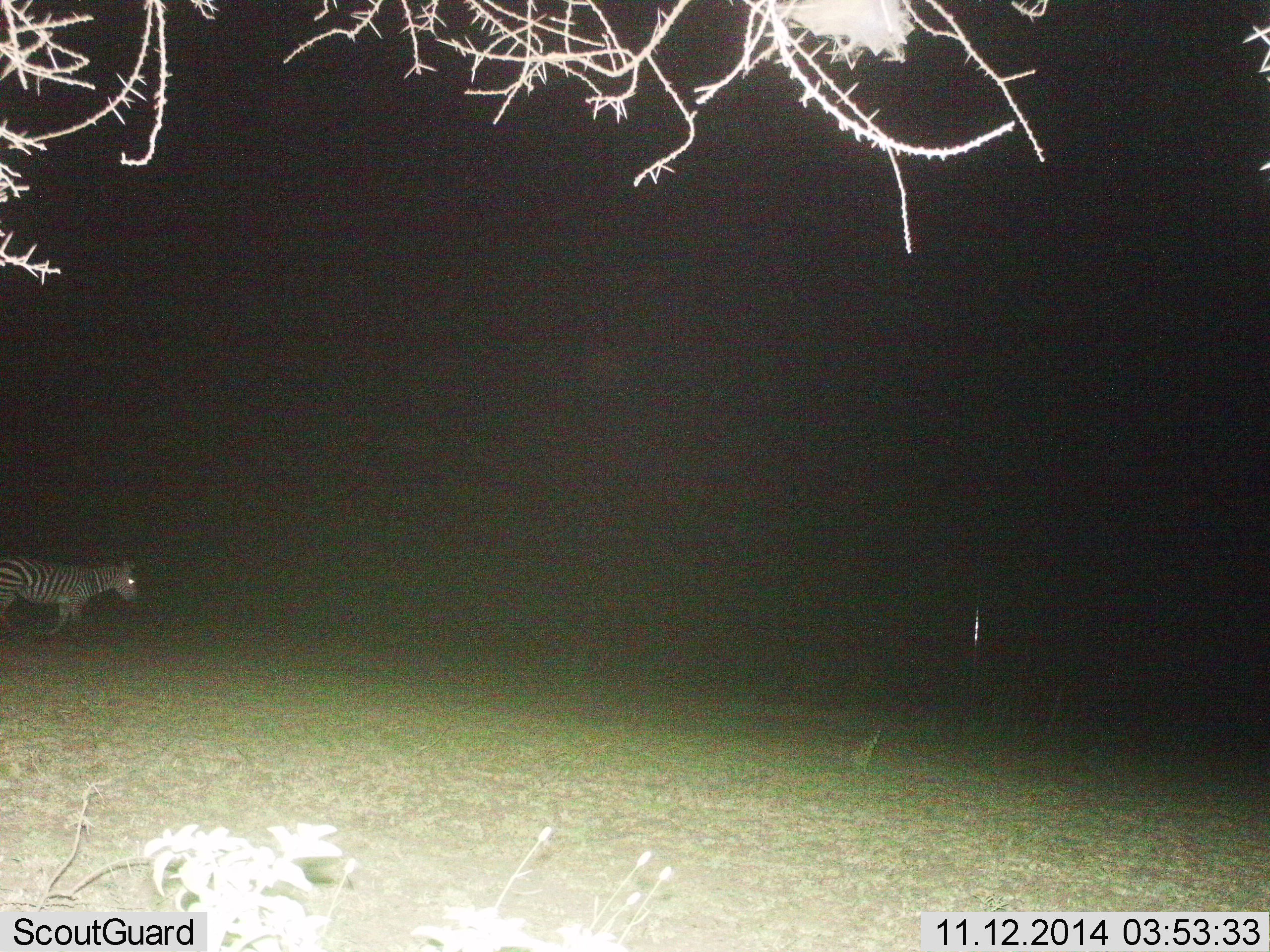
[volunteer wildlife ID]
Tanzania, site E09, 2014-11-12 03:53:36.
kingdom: Animalia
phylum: Chordata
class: Mammalia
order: Perissodactyla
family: Equidae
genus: Equus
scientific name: Equus quagga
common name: plains zebra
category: zebra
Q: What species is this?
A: Zebra (plains zebra) (Equus quagga).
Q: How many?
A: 1.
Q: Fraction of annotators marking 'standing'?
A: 0%.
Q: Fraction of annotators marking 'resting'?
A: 0%.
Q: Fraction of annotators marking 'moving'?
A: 100%.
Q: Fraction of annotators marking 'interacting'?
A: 0%.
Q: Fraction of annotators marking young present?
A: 0%.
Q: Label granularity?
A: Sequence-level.